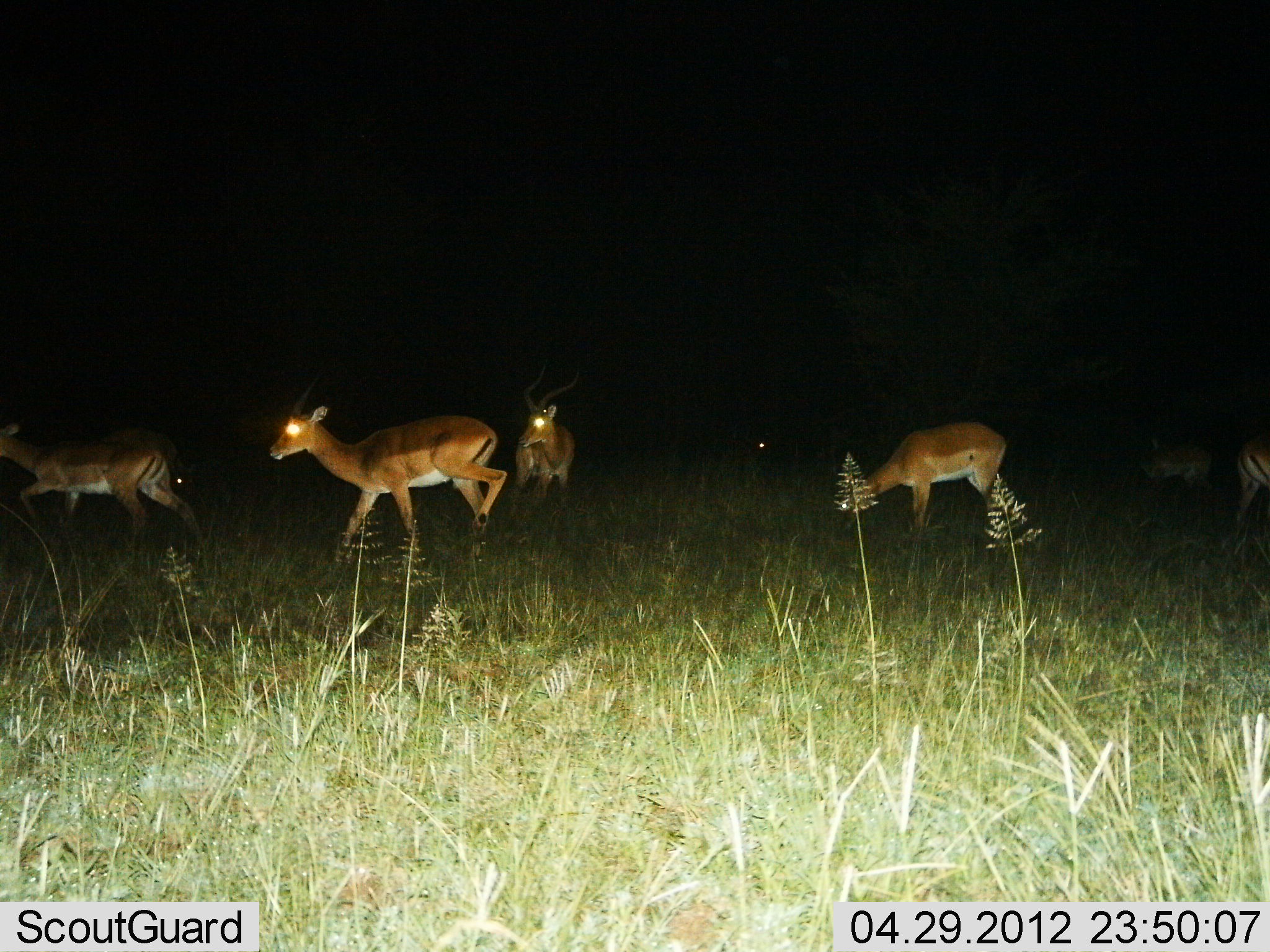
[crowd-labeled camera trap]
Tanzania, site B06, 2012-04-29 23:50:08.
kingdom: Animalia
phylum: Chordata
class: Mammalia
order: Artiodactyla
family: Bovidae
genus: Aepyceros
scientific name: Aepyceros melampus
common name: impala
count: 6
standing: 47%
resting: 0%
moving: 89%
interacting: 0%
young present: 0%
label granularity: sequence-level